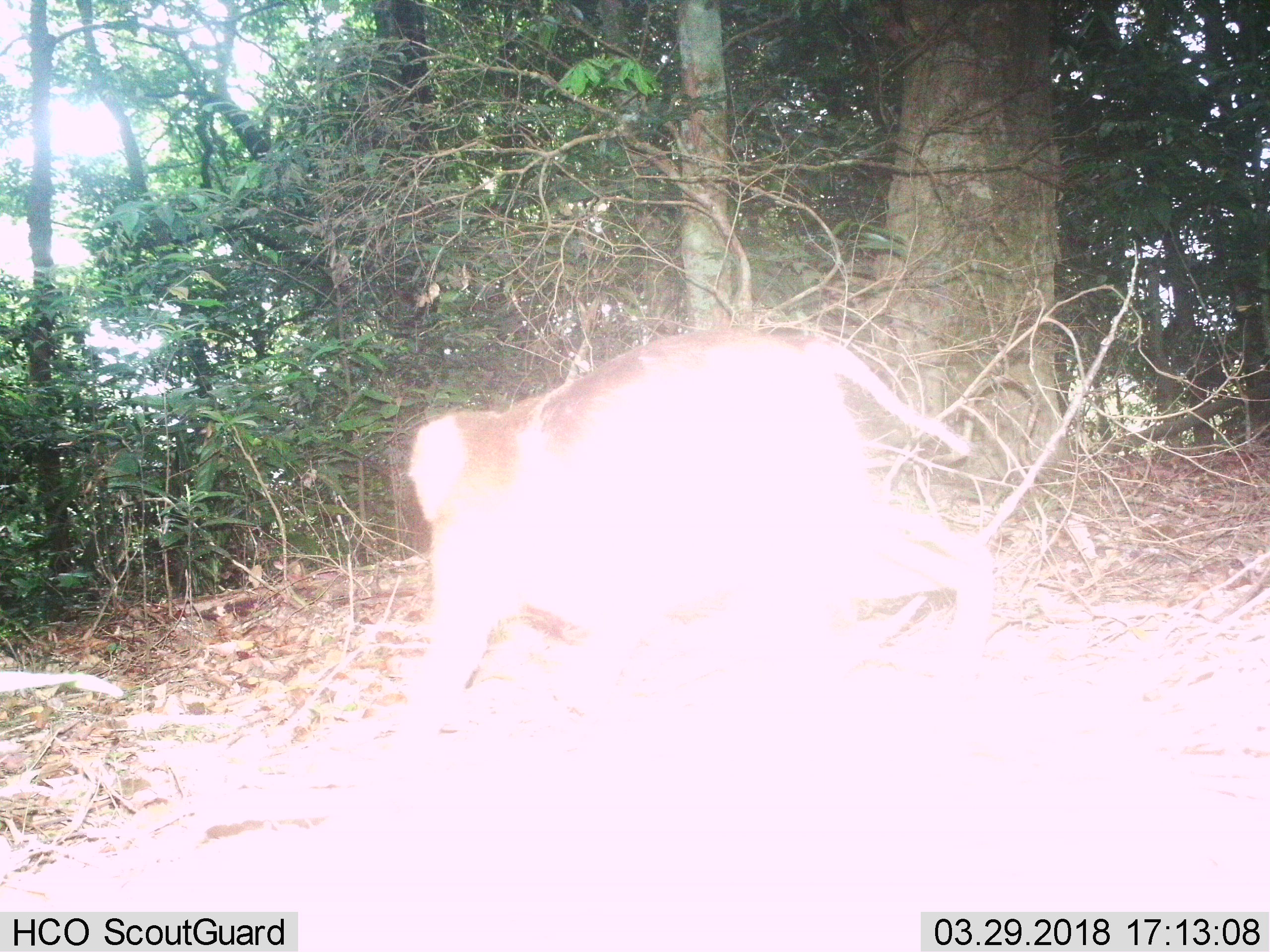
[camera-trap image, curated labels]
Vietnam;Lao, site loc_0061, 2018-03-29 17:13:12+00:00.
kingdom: Animalia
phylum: Chordata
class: Mammalia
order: Primates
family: Cercopithecidae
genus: Macaca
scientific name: Macaca nemestrina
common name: pig-tailed macaque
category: pig tailed macaque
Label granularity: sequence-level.